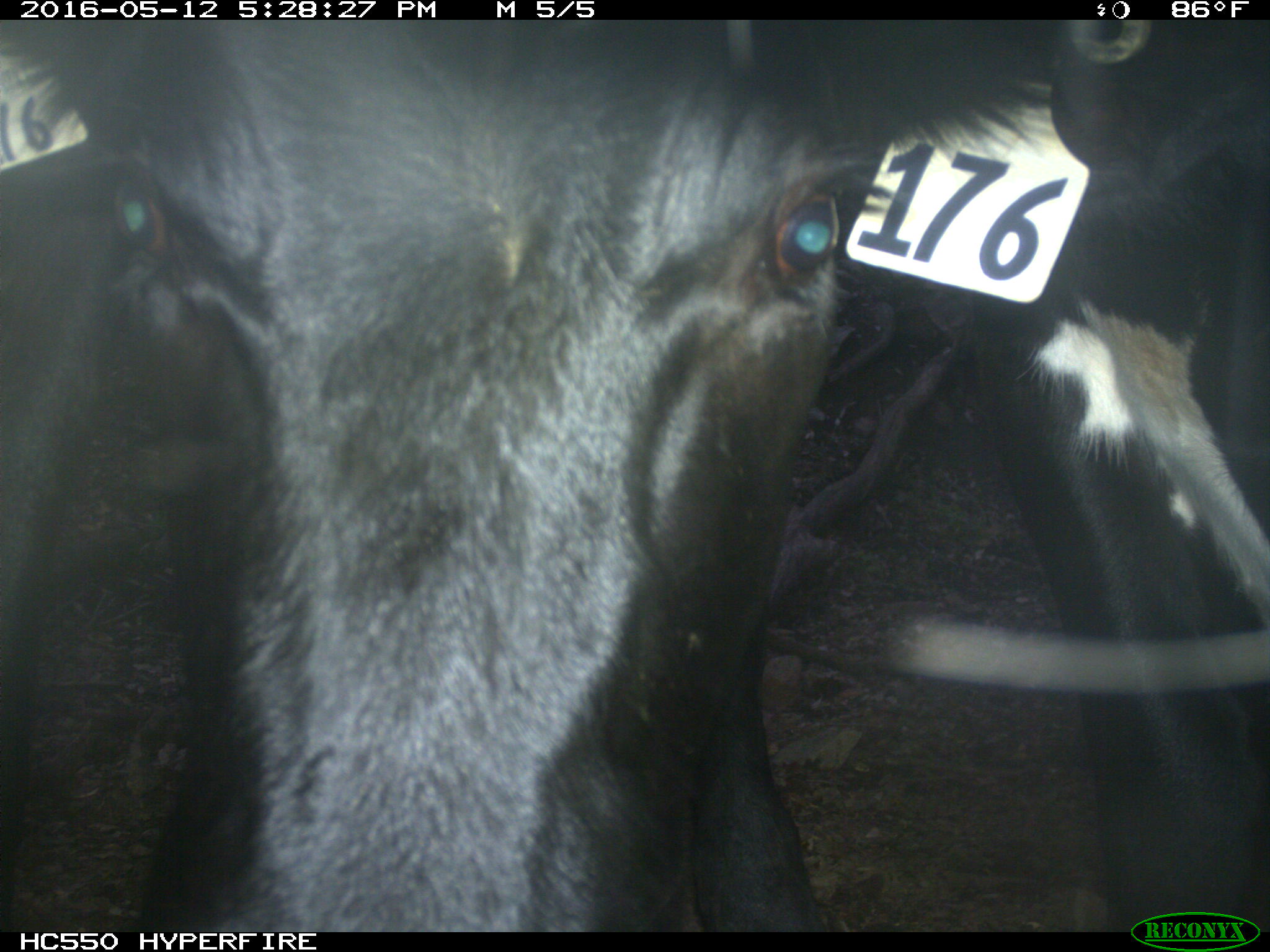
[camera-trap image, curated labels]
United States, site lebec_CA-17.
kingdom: Animalia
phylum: Chordata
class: Mammalia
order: Artiodactyla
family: Bovidae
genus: Bos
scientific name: Bos taurus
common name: domestic cow